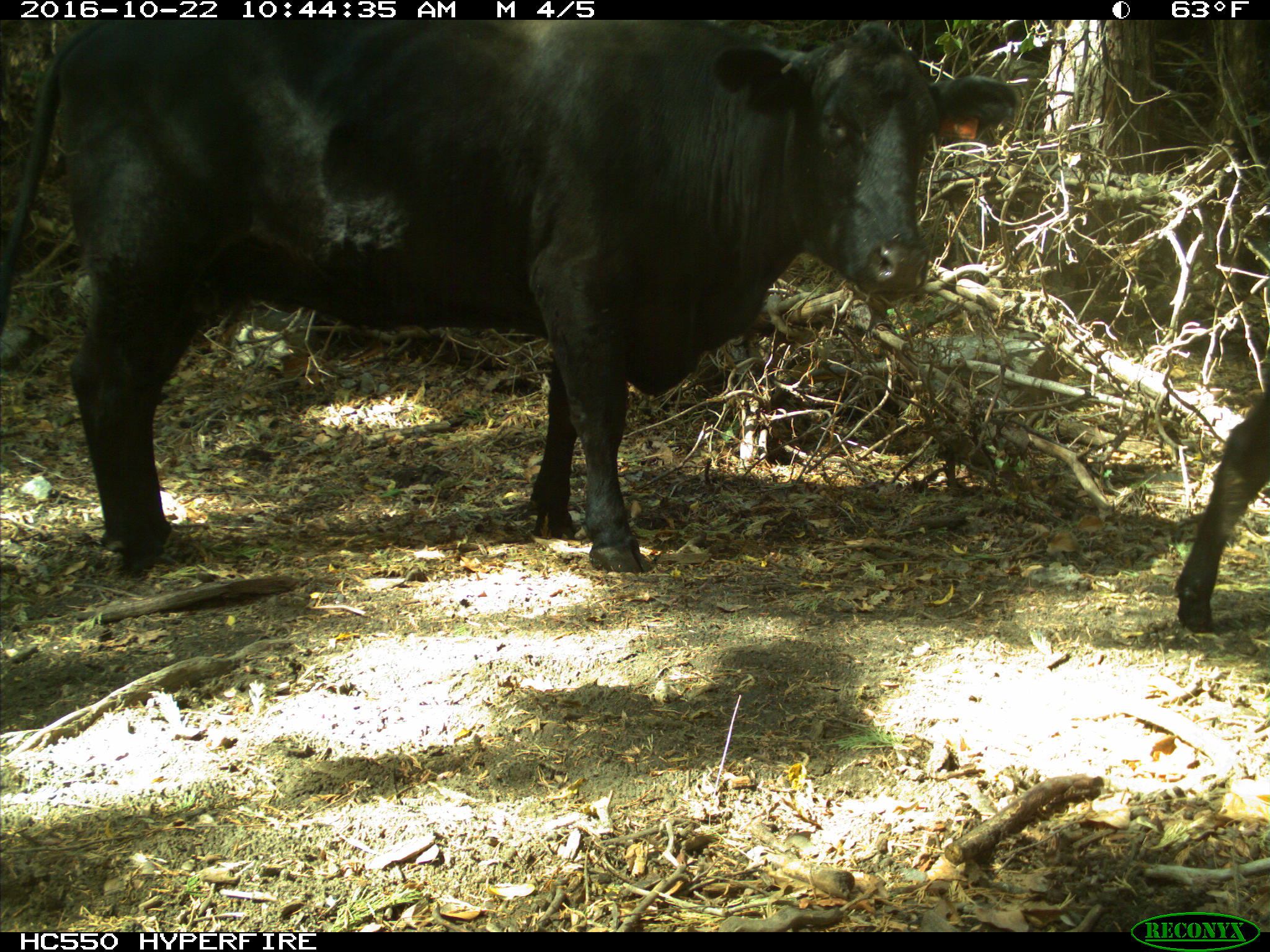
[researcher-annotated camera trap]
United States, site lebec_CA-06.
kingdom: Animalia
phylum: Chordata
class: Mammalia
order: Artiodactyla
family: Bovidae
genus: Bos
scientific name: Bos taurus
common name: domestic cow